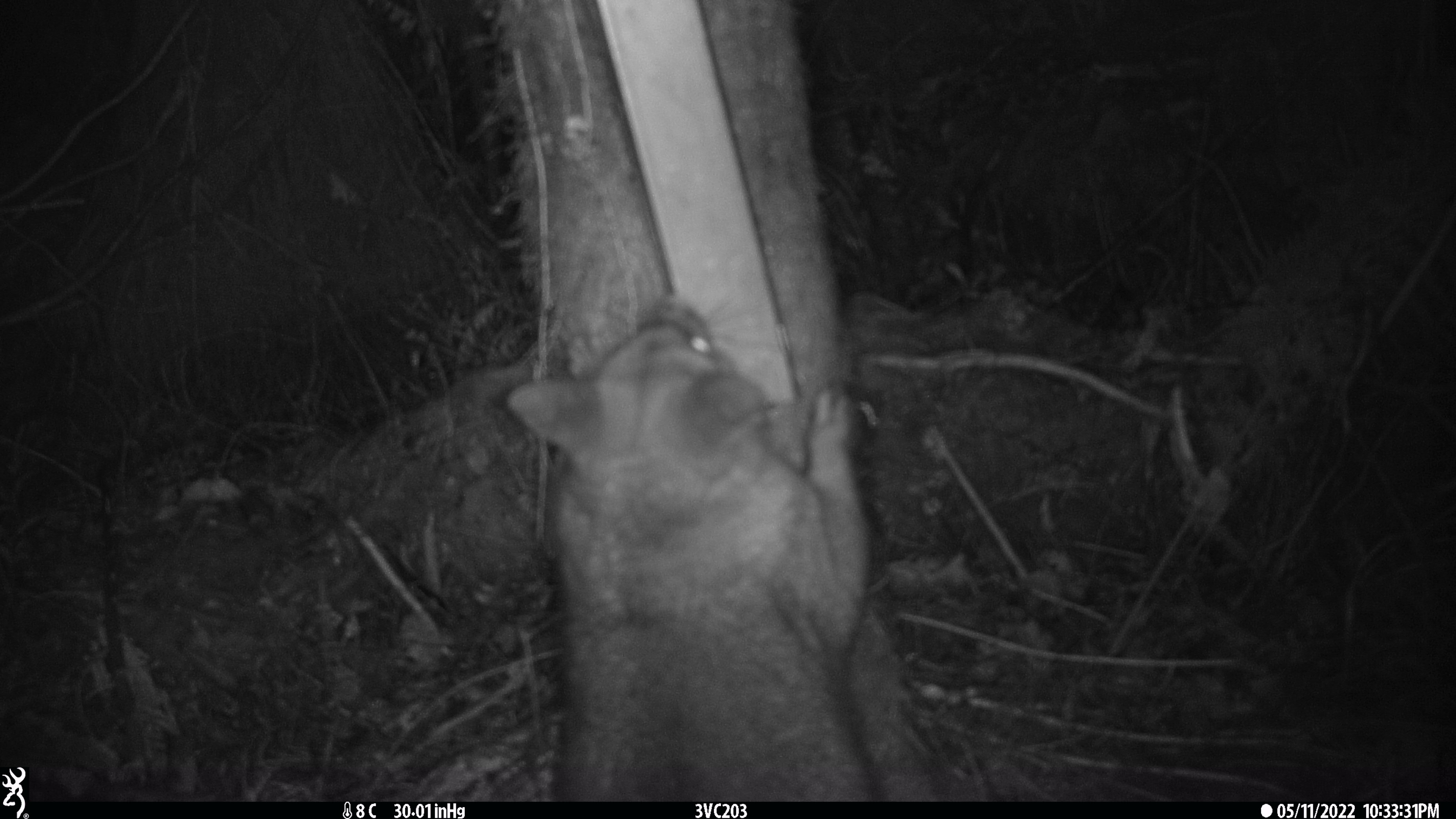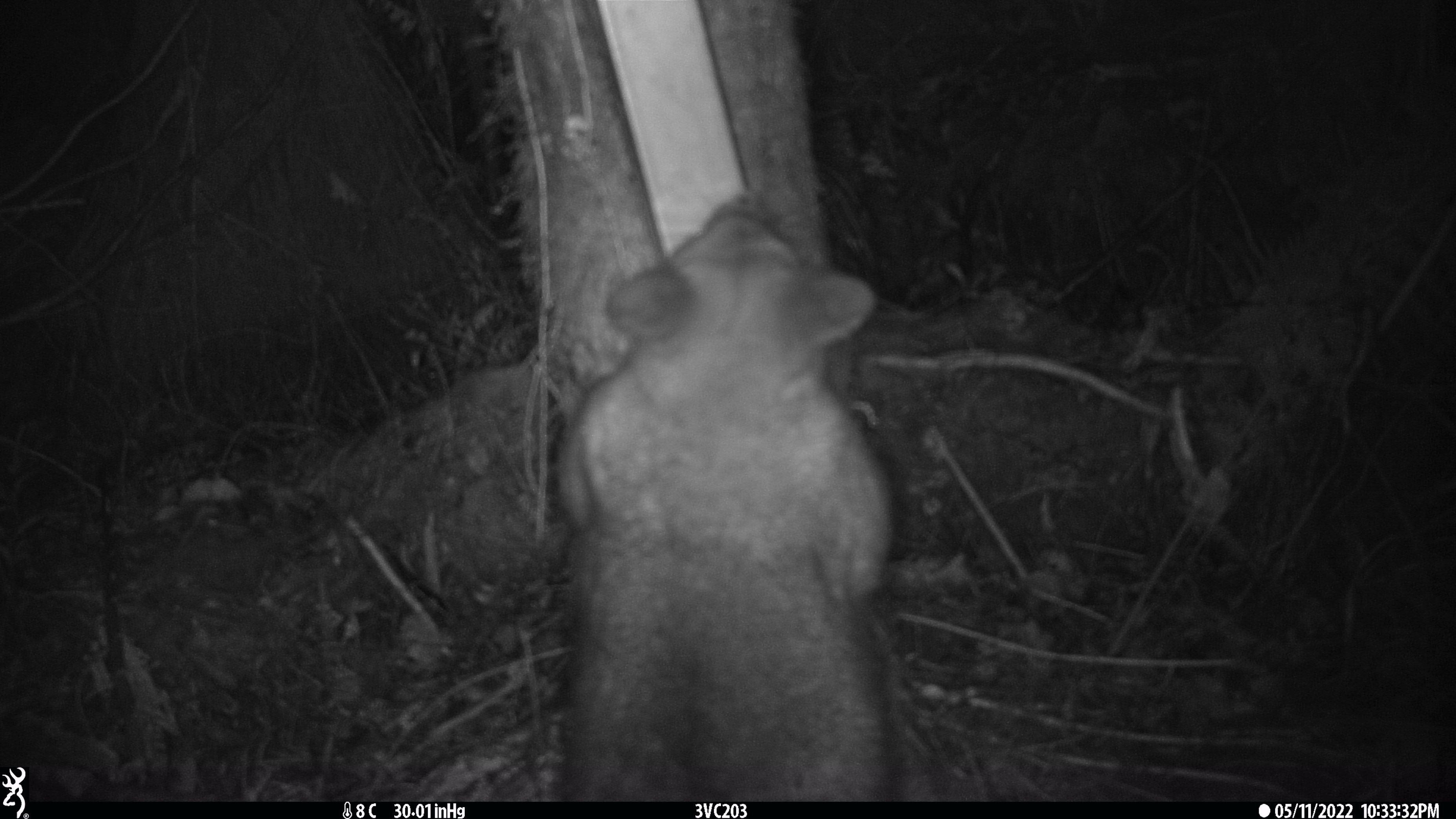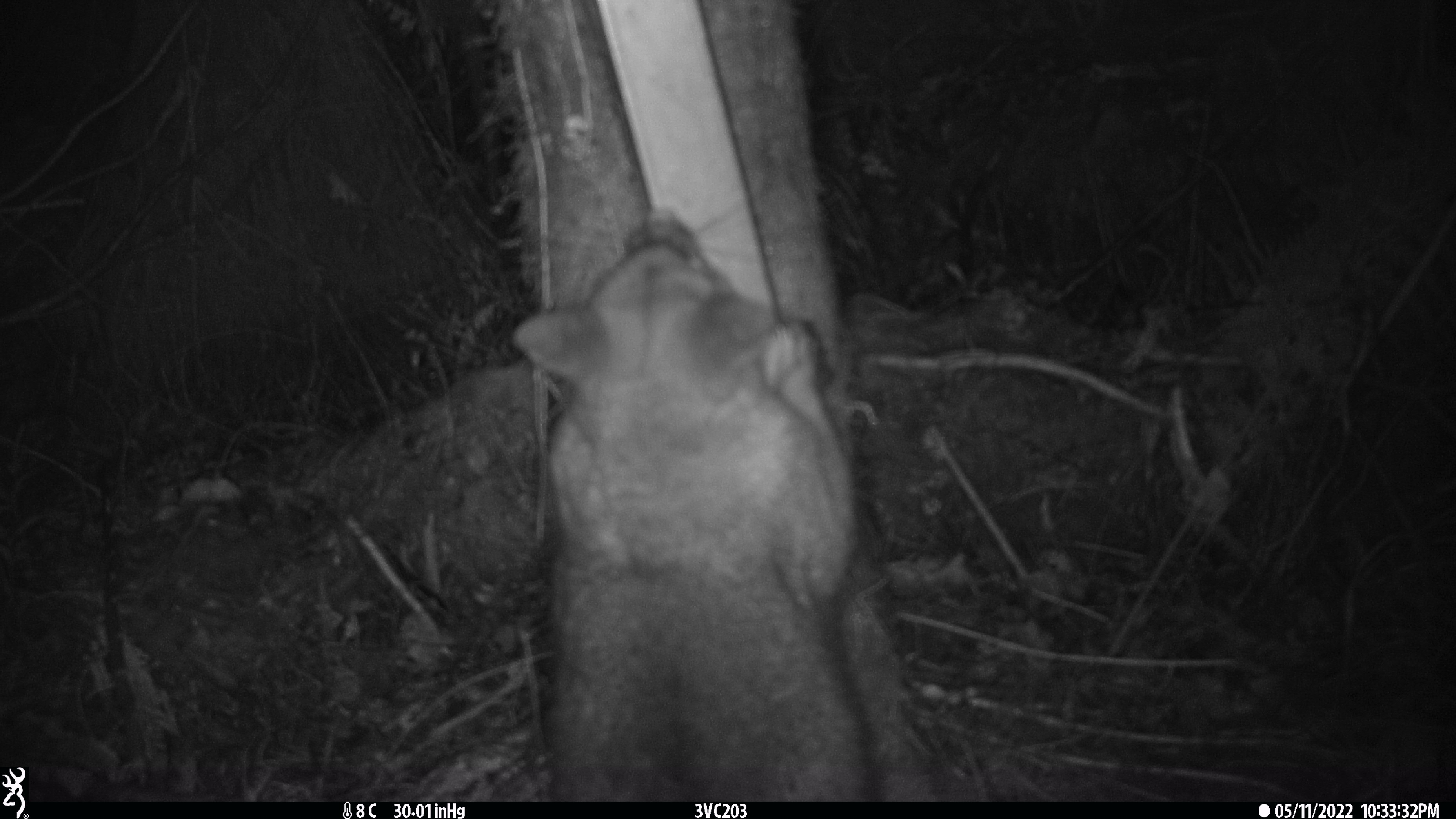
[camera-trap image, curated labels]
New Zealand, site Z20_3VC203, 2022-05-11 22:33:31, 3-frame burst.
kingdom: Animalia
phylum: Chordata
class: Mammalia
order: Diprotodontia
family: Phalangeridae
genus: Trichosurus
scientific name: Trichosurus vulpecula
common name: common brushtail possum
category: possum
Possum (common brushtail possum) (Trichosurus vulpecula).